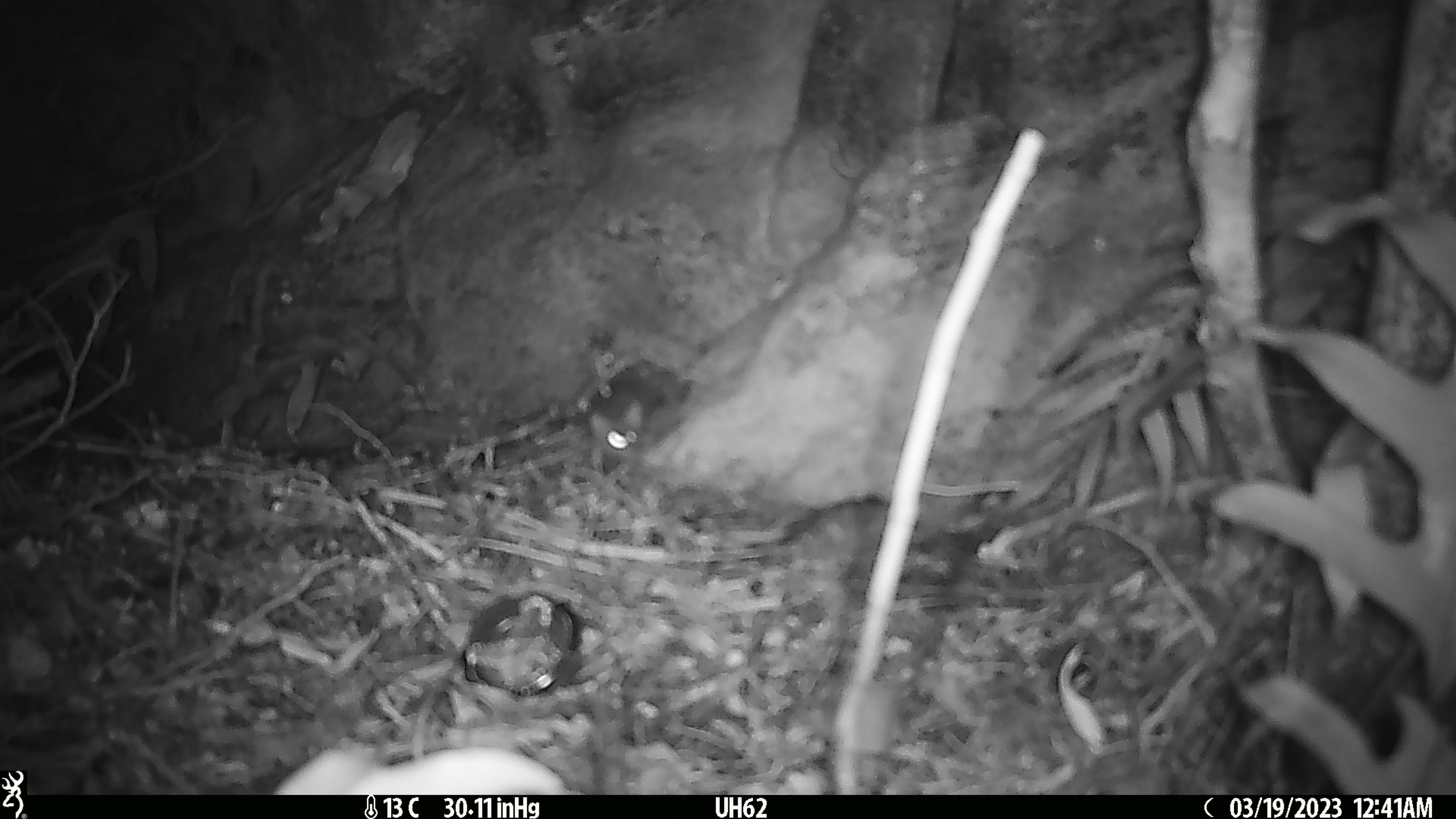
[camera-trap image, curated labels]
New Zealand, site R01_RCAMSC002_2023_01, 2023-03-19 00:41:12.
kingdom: Animalia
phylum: Chordata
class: Mammalia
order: Rodentia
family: Muridae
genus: Mus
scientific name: Mus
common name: mouse